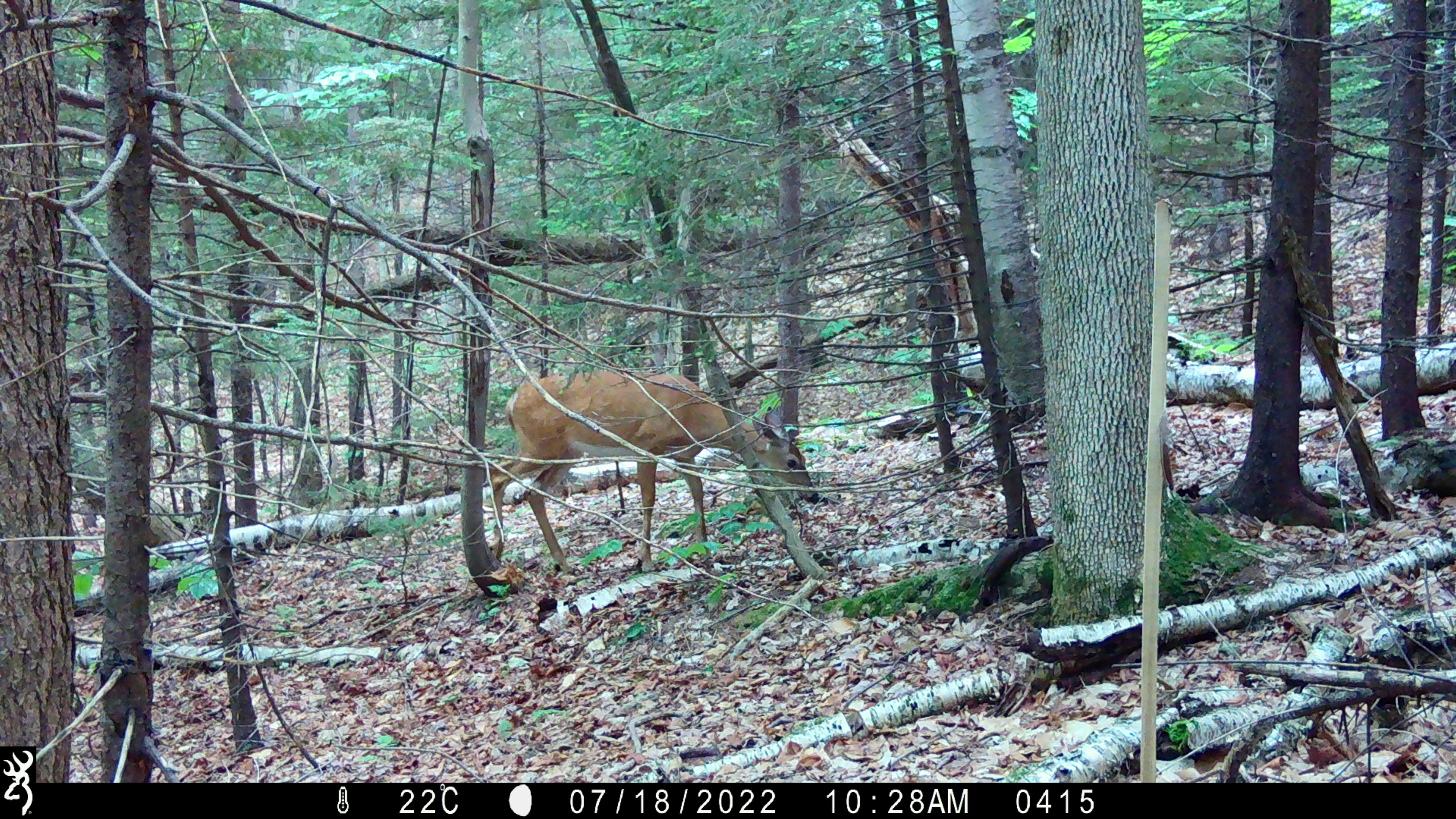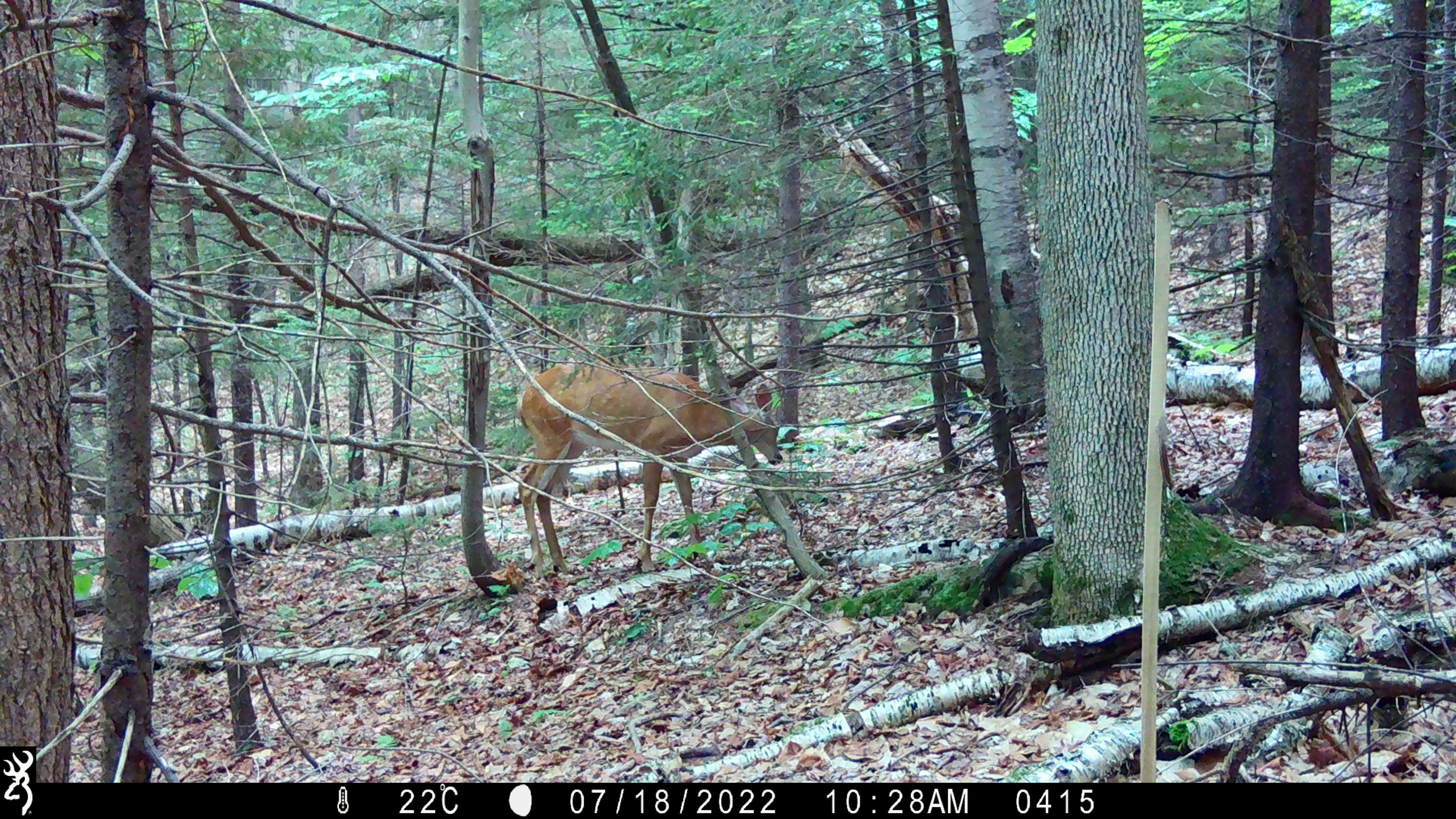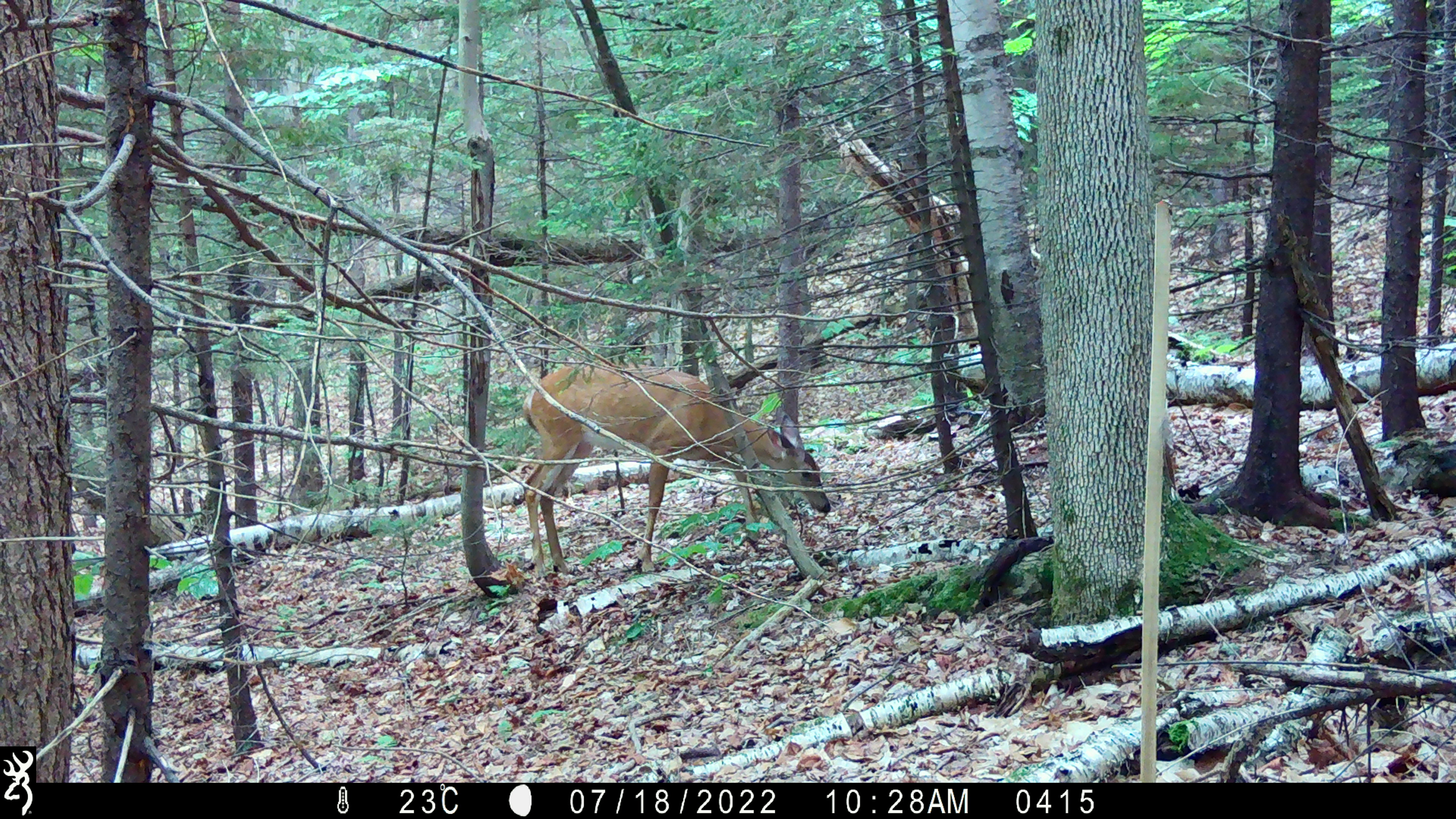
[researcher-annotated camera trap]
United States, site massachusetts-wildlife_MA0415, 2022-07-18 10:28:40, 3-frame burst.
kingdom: Animalia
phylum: Chordata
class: Mammalia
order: Artiodactyla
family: Cervidae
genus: Odocoileus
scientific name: Odocoileus virginianus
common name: white-tailed deer